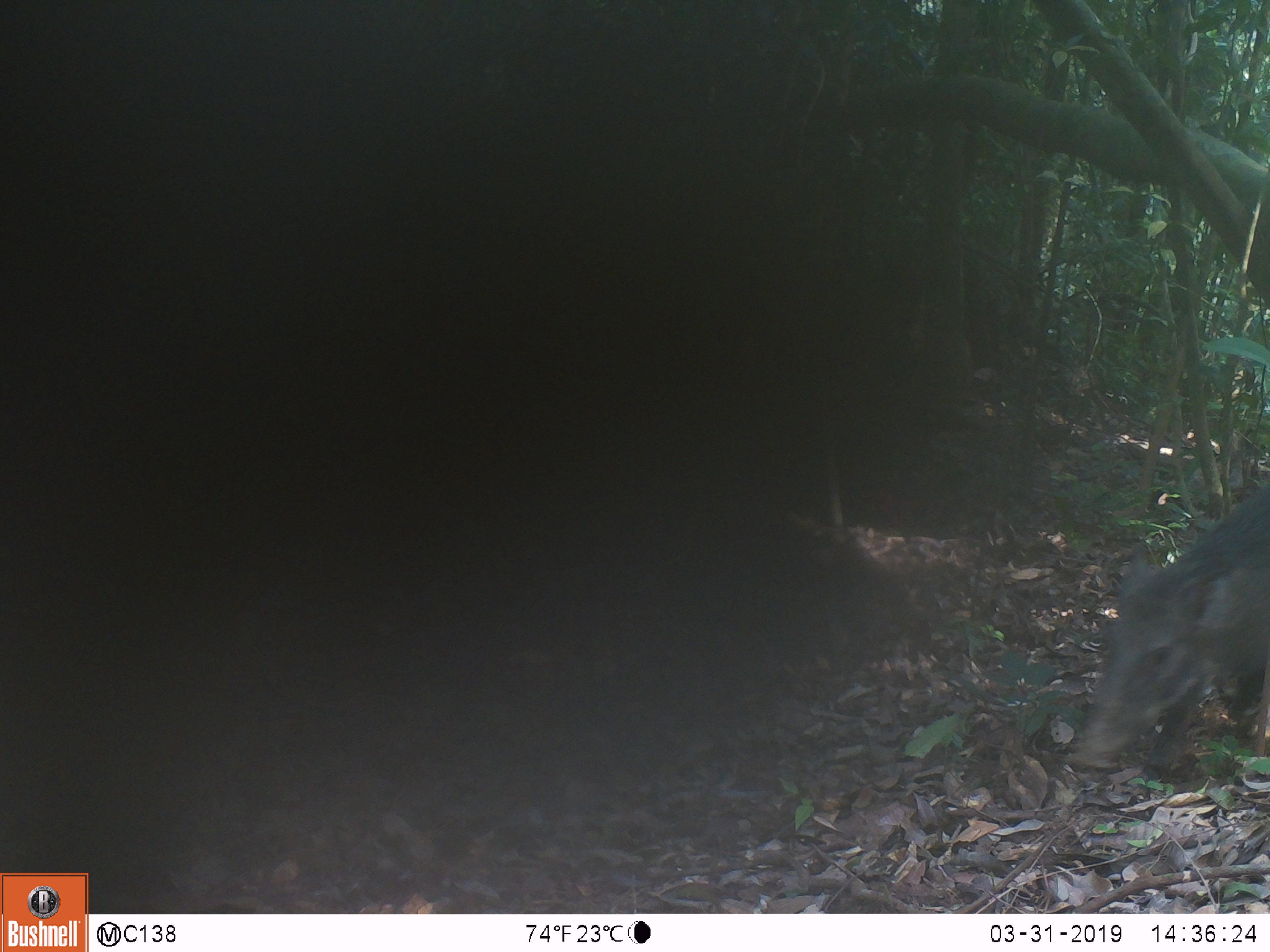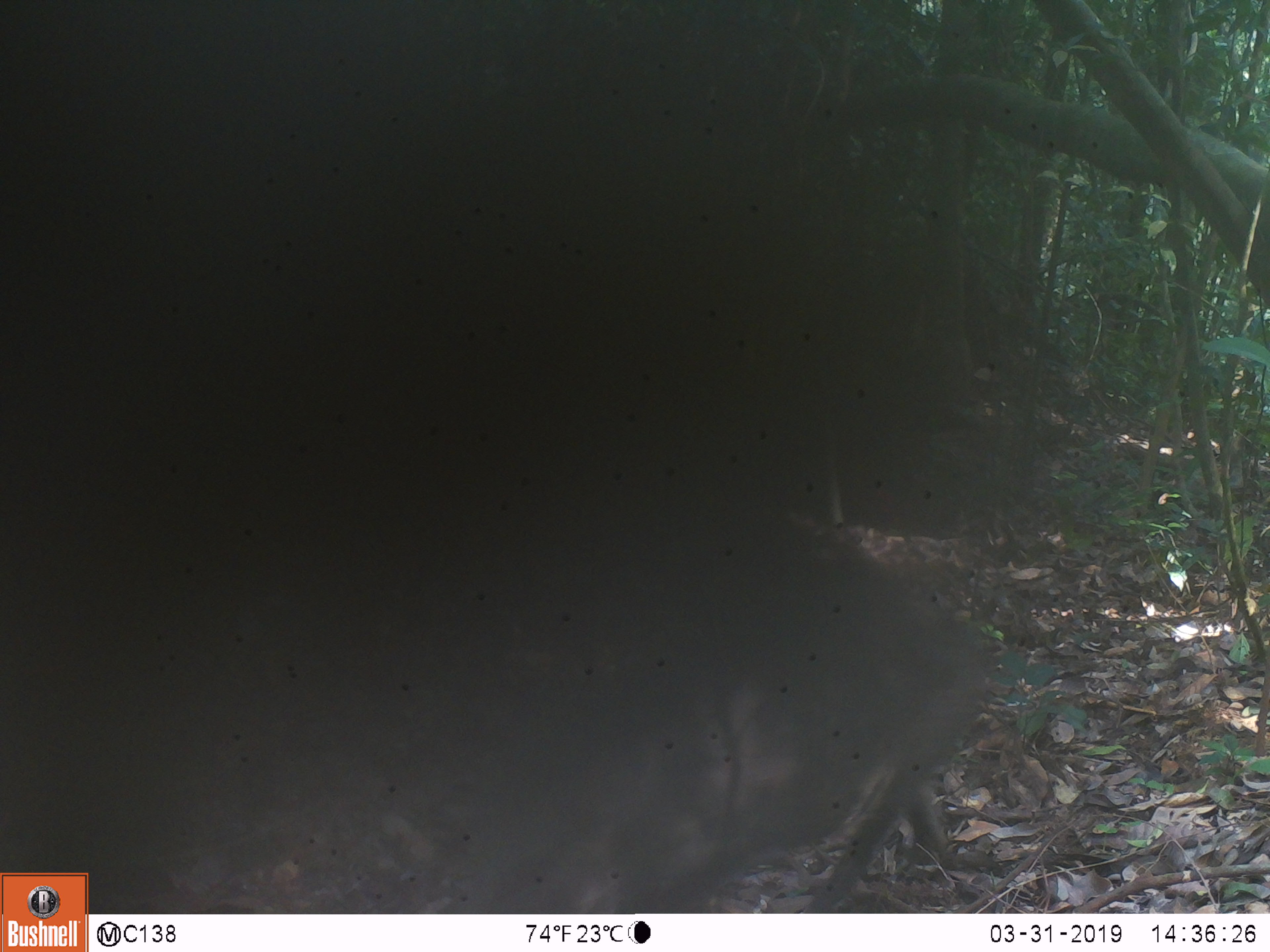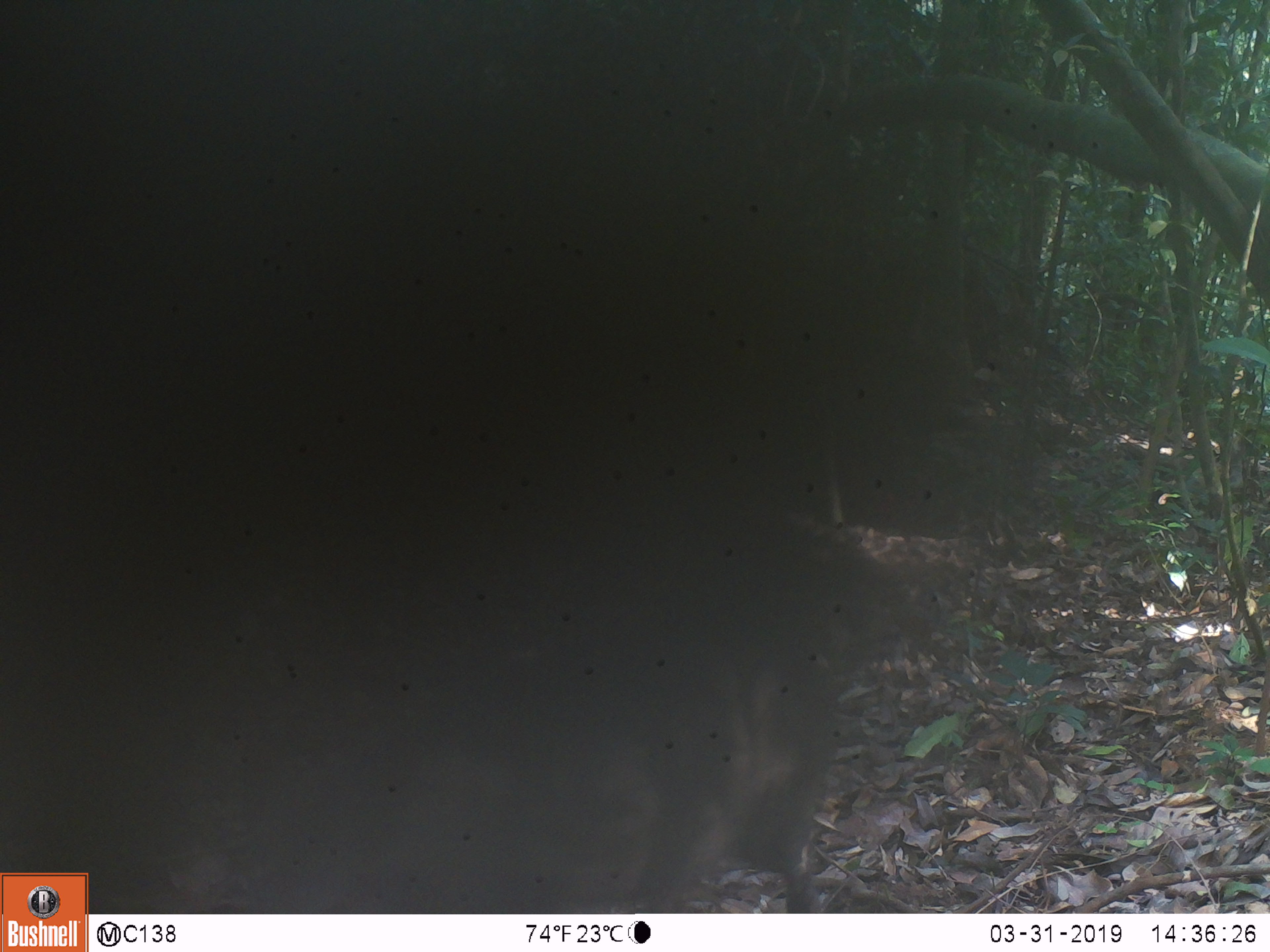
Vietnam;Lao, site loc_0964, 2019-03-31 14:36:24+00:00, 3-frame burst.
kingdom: Animalia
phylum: Chordata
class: Mammalia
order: Artiodactyla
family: Suidae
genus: Sus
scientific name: Sus scrofa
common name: eurasian wild pig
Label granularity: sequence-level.